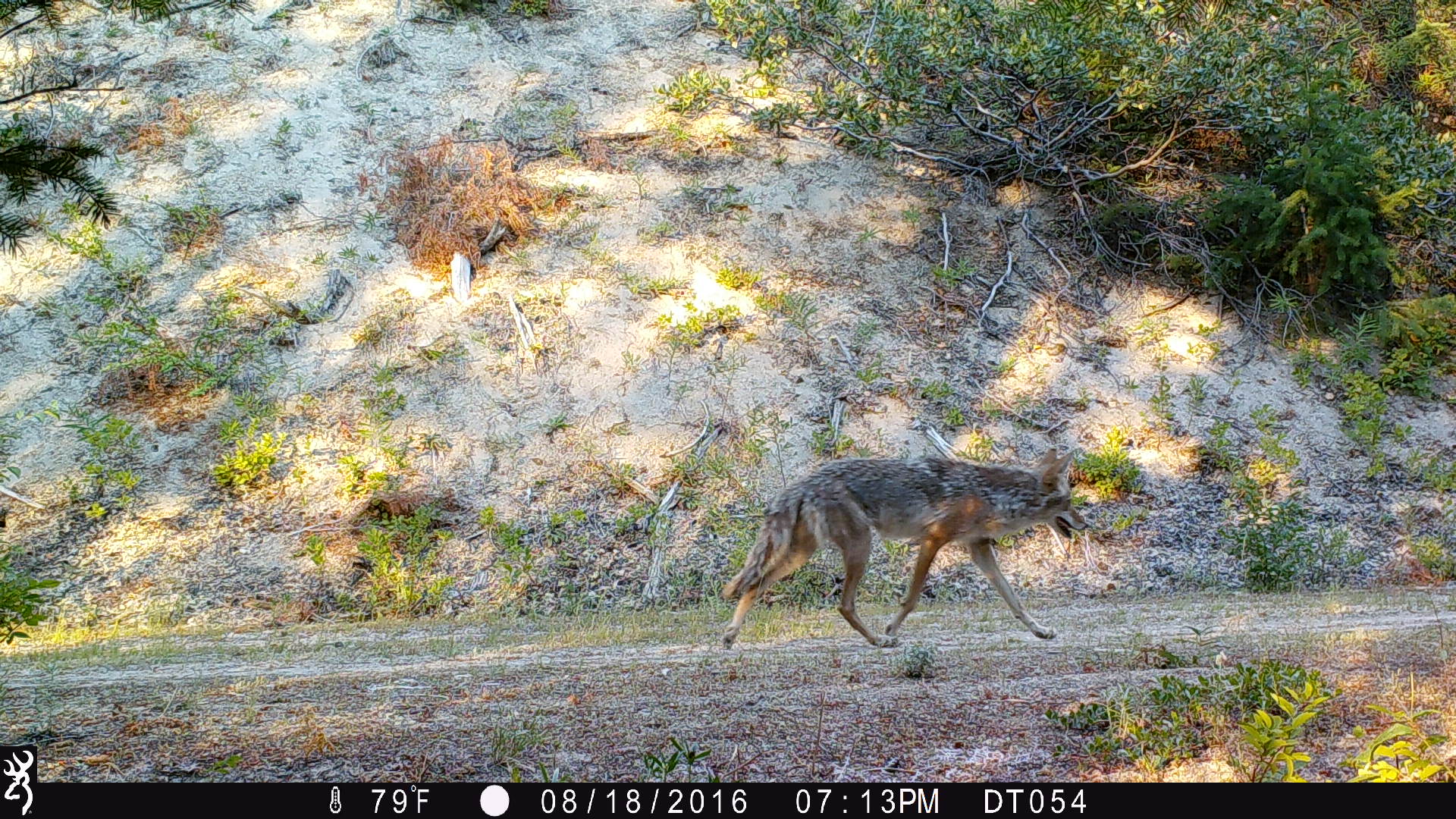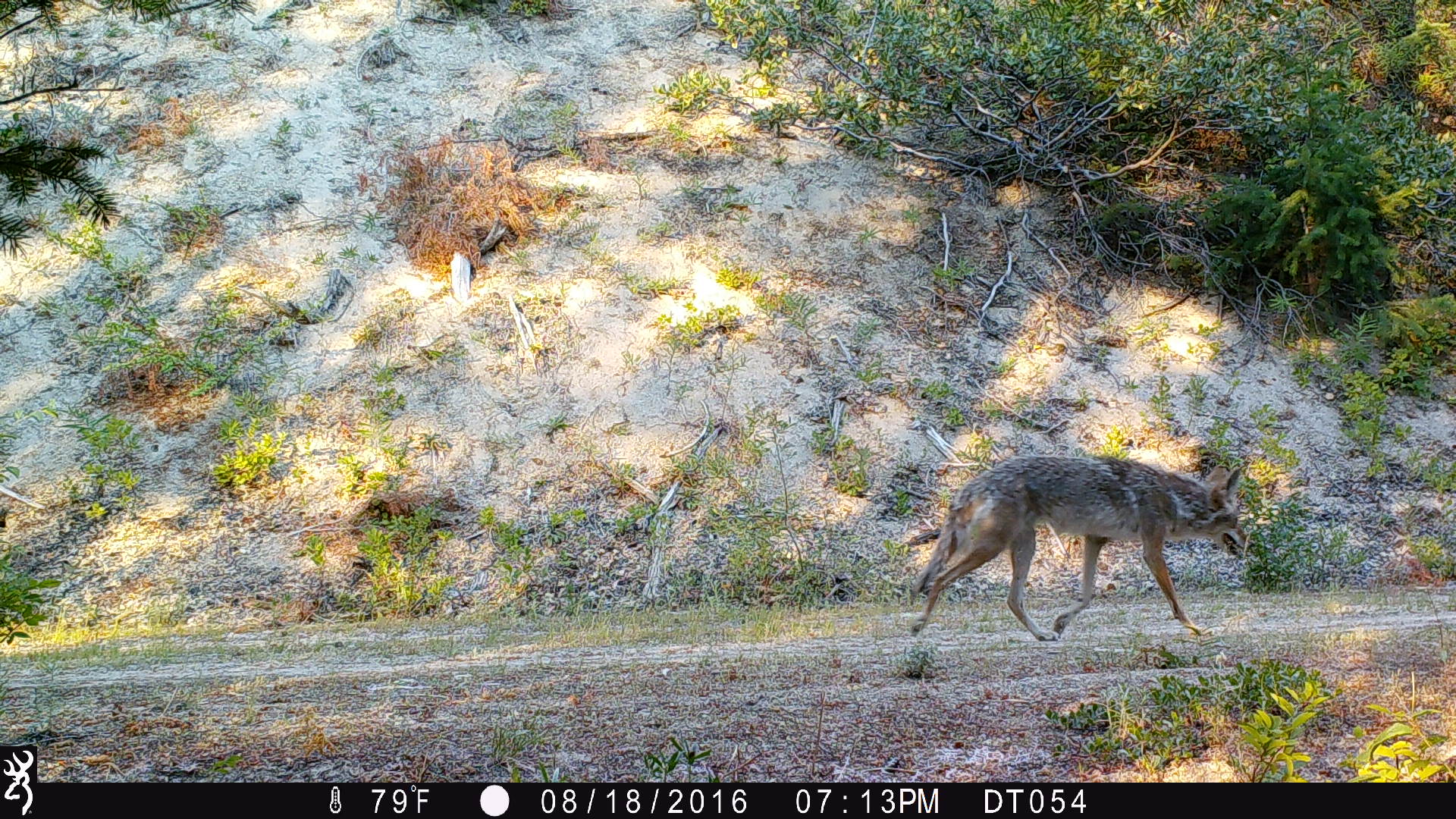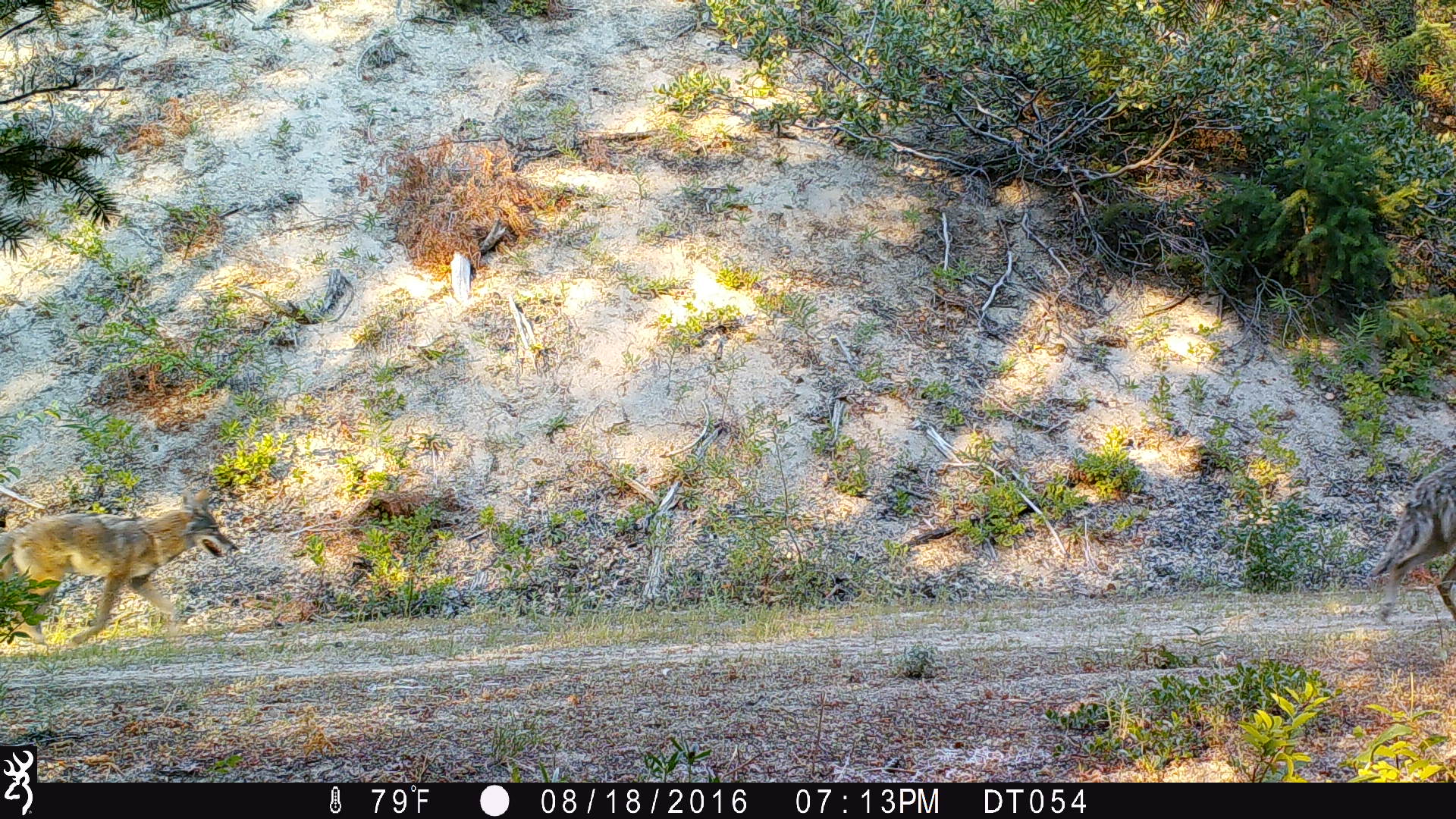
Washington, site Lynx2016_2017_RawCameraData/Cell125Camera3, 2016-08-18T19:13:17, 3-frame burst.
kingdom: Animalia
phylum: Chordata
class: Mammalia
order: Carnivora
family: Canidae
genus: Canis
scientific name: Canis latrans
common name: coyote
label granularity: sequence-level